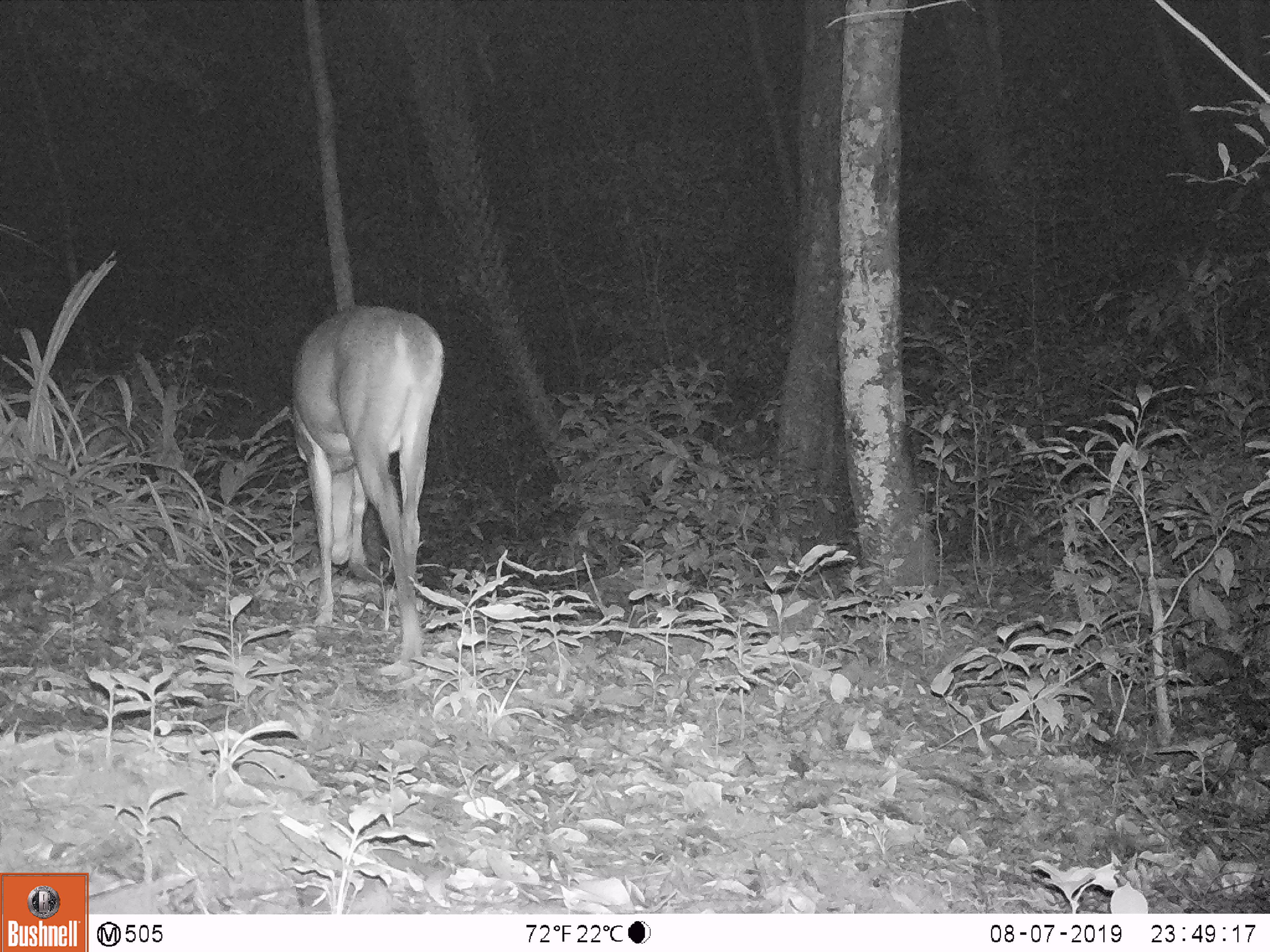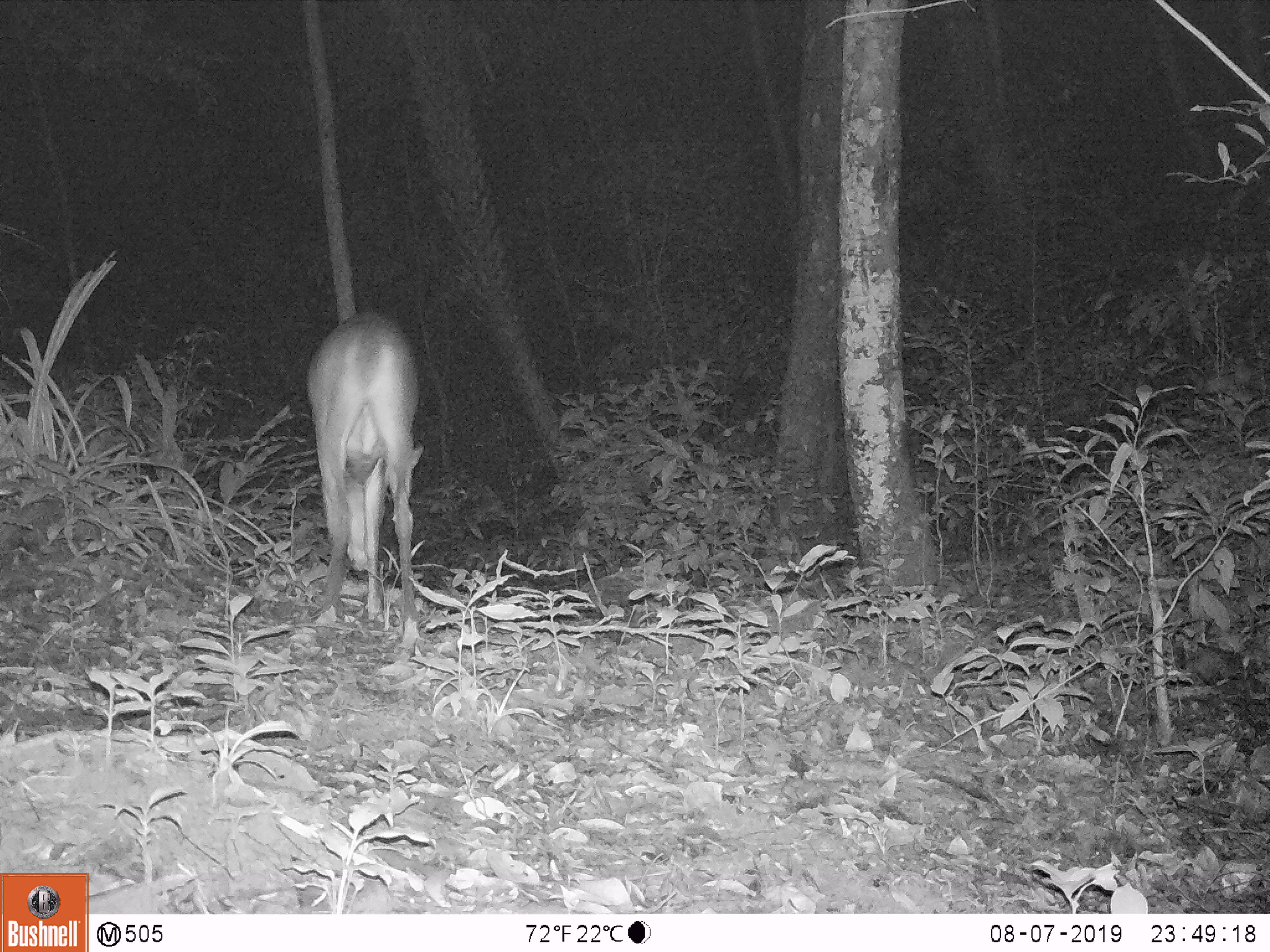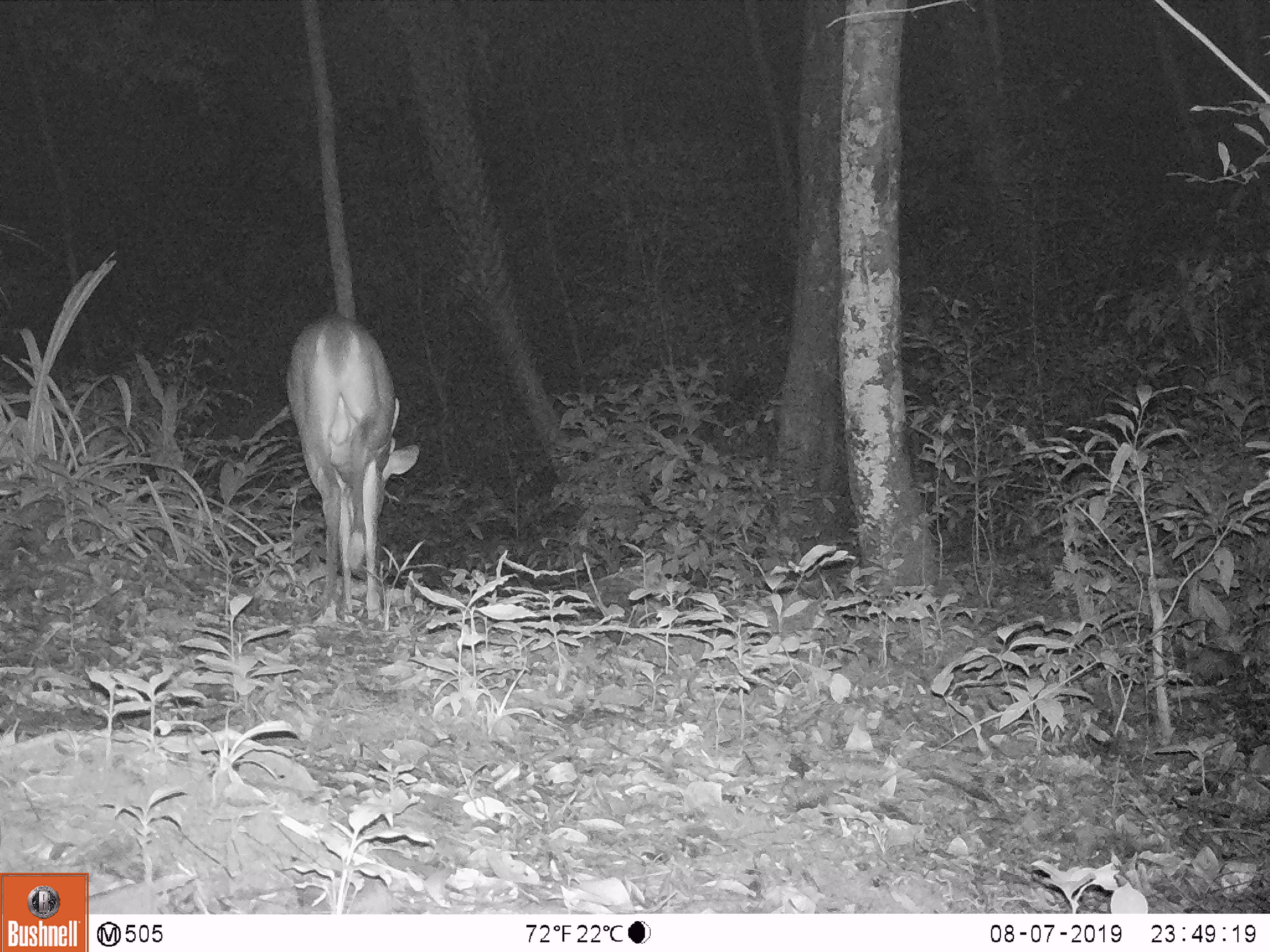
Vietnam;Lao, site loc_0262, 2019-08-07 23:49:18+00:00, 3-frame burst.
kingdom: Animalia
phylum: Chordata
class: Mammalia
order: Artiodactyla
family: Cervidae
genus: Muntiacus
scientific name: Muntiacus vuquangensis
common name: large-antlered muntjac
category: large antlered muntjac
Large antlered muntjac (large-antlered muntjac) (Muntiacus vuquangensis). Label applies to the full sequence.